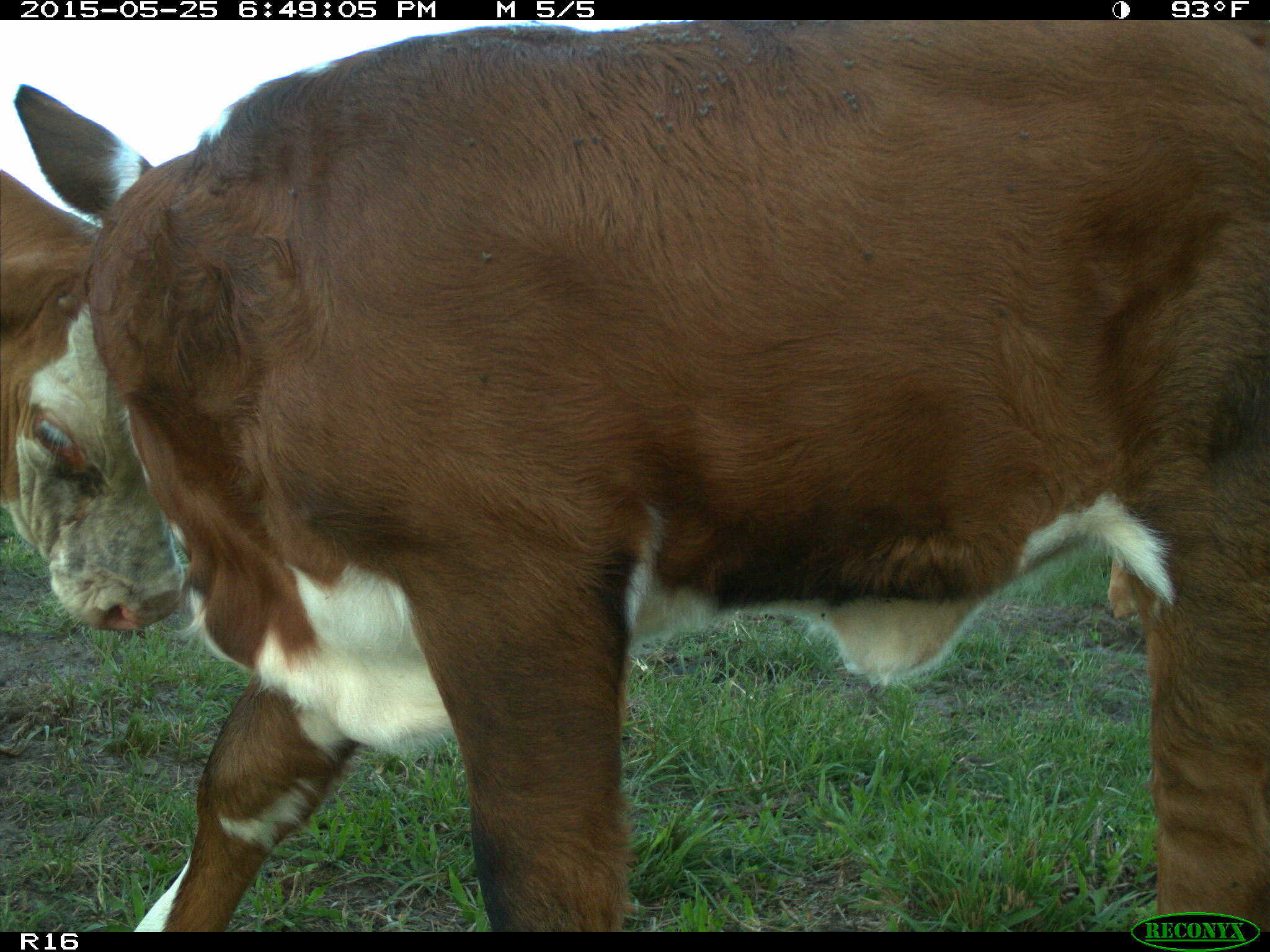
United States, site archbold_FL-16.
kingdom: Animalia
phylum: Chordata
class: Mammalia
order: Artiodactyla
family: Bovidae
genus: Bos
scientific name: Bos taurus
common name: domestic cow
Bos taurus (domestic cow).